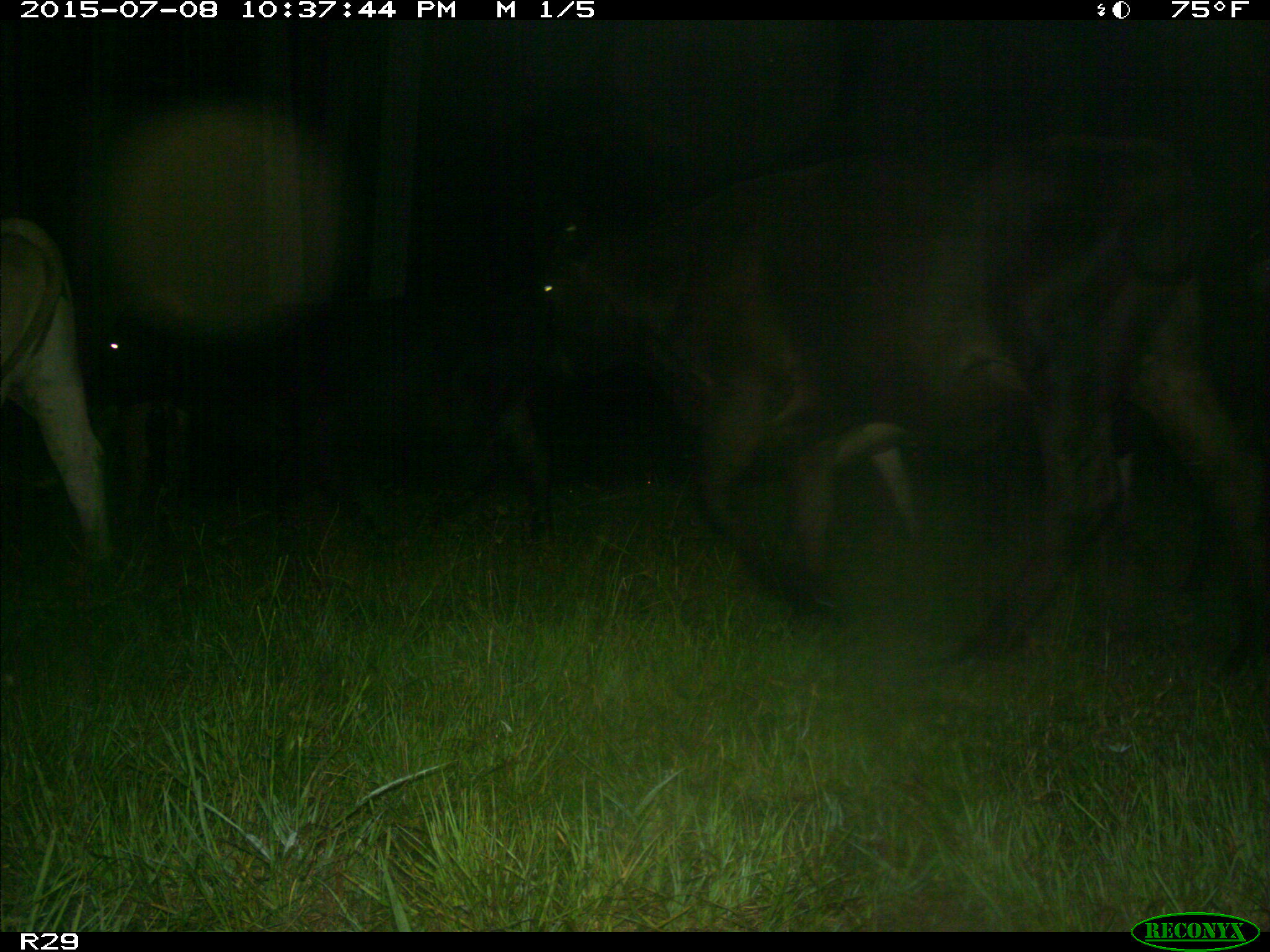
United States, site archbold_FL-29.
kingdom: Animalia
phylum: Chordata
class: Mammalia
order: Artiodactyla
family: Bovidae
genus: Bos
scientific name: Bos taurus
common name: domestic cow